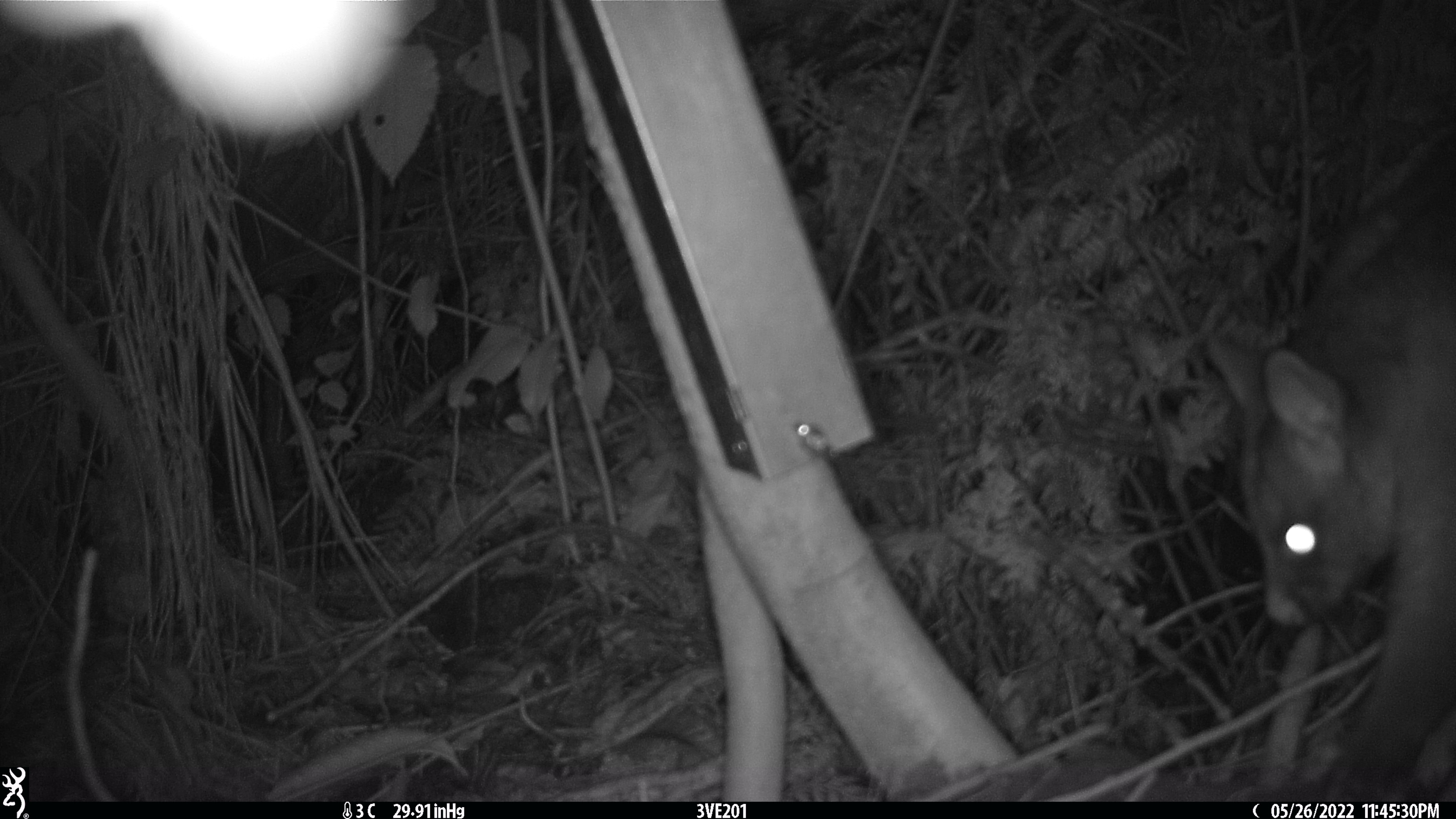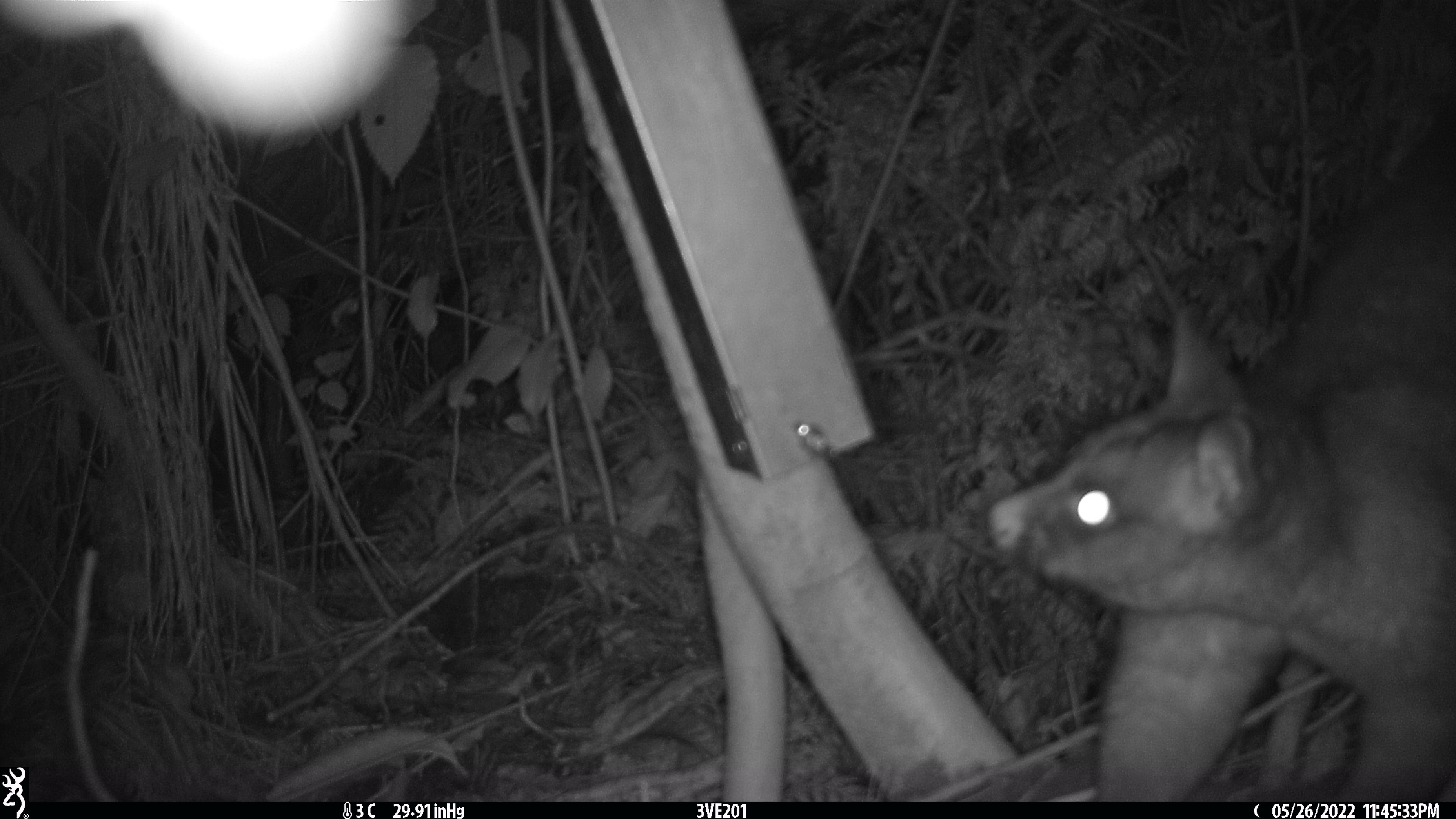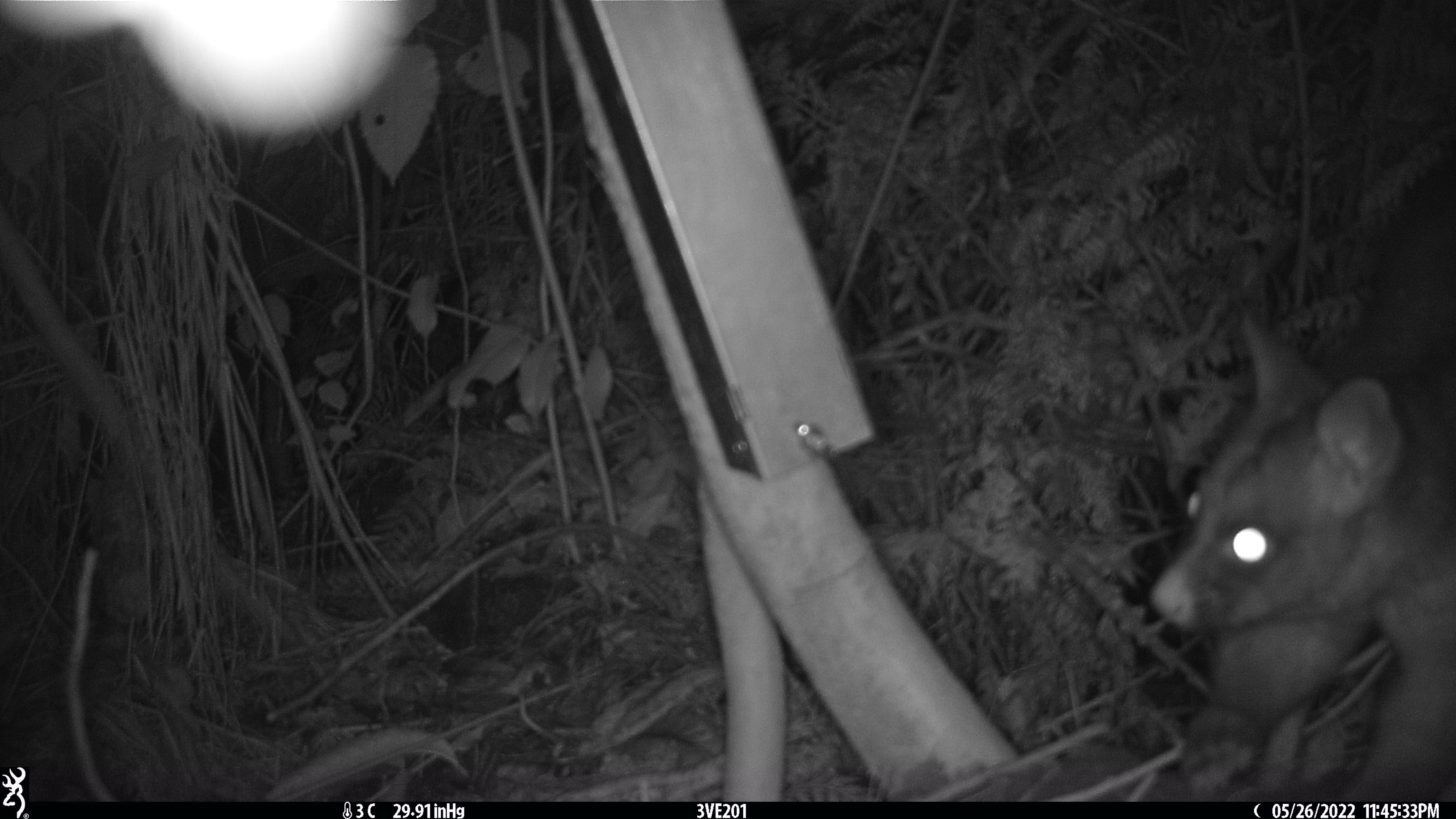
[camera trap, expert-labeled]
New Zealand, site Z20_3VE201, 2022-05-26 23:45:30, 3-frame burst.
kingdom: Animalia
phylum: Chordata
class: Mammalia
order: Diprotodontia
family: Phalangeridae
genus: Trichosurus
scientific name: Trichosurus vulpecula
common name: common brushtail possum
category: possum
Possum (common brushtail possum) (Trichosurus vulpecula).